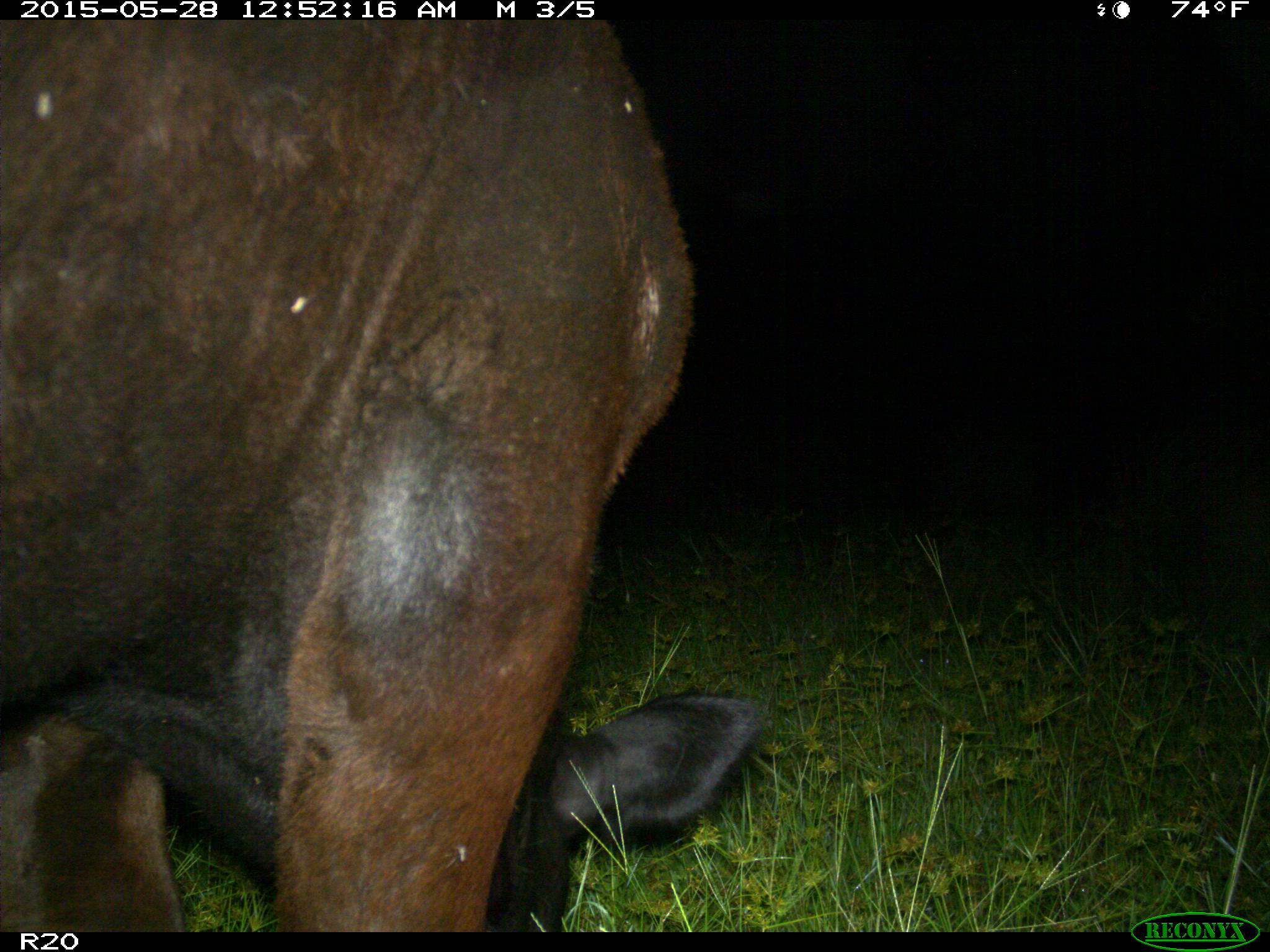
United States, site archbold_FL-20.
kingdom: Animalia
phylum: Chordata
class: Mammalia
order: Artiodactyla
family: Bovidae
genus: Bos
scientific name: Bos taurus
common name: domestic cow